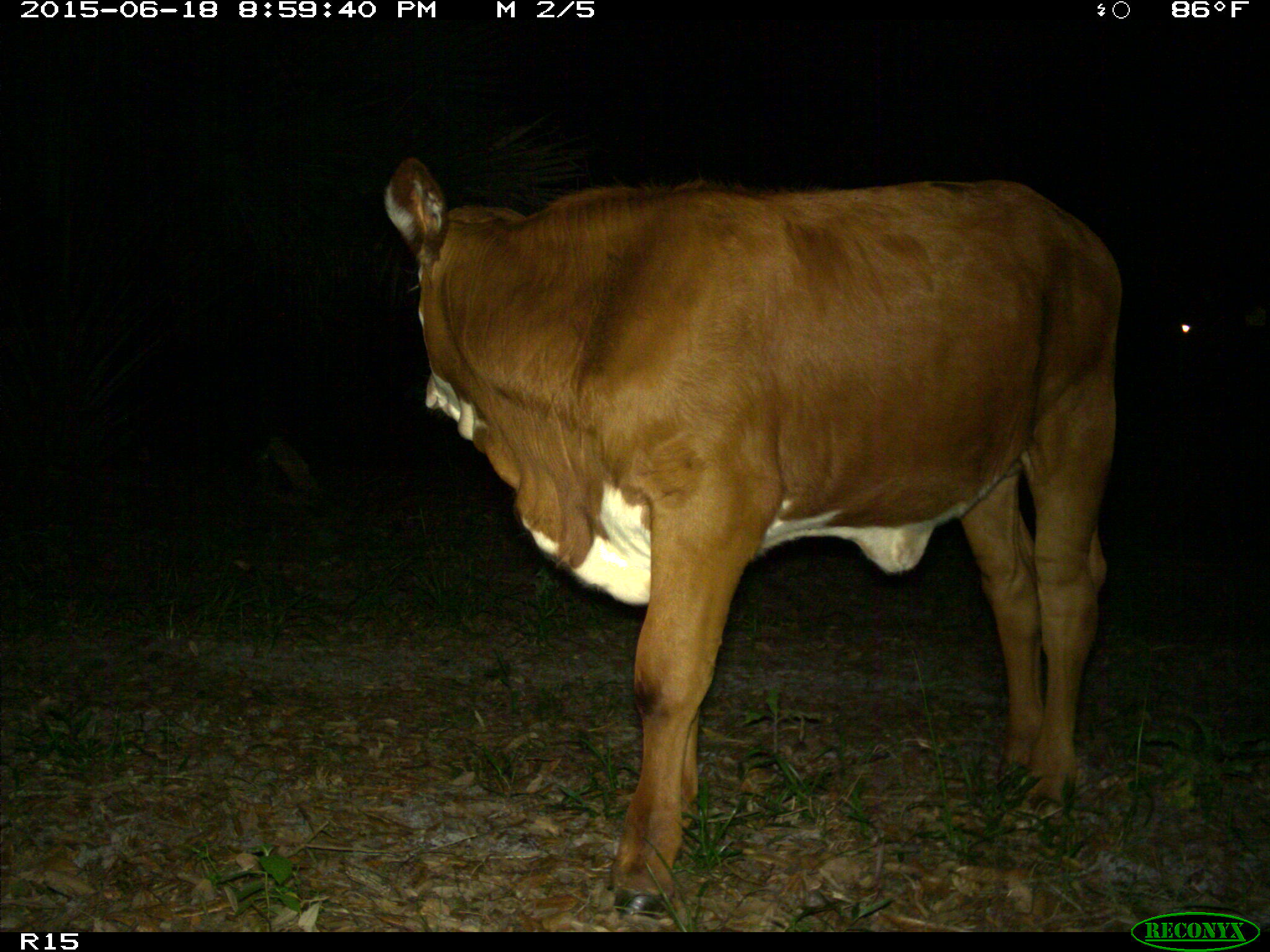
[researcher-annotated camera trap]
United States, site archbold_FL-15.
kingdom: Animalia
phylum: Chordata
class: Mammalia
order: Artiodactyla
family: Bovidae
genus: Bos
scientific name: Bos taurus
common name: domestic cow